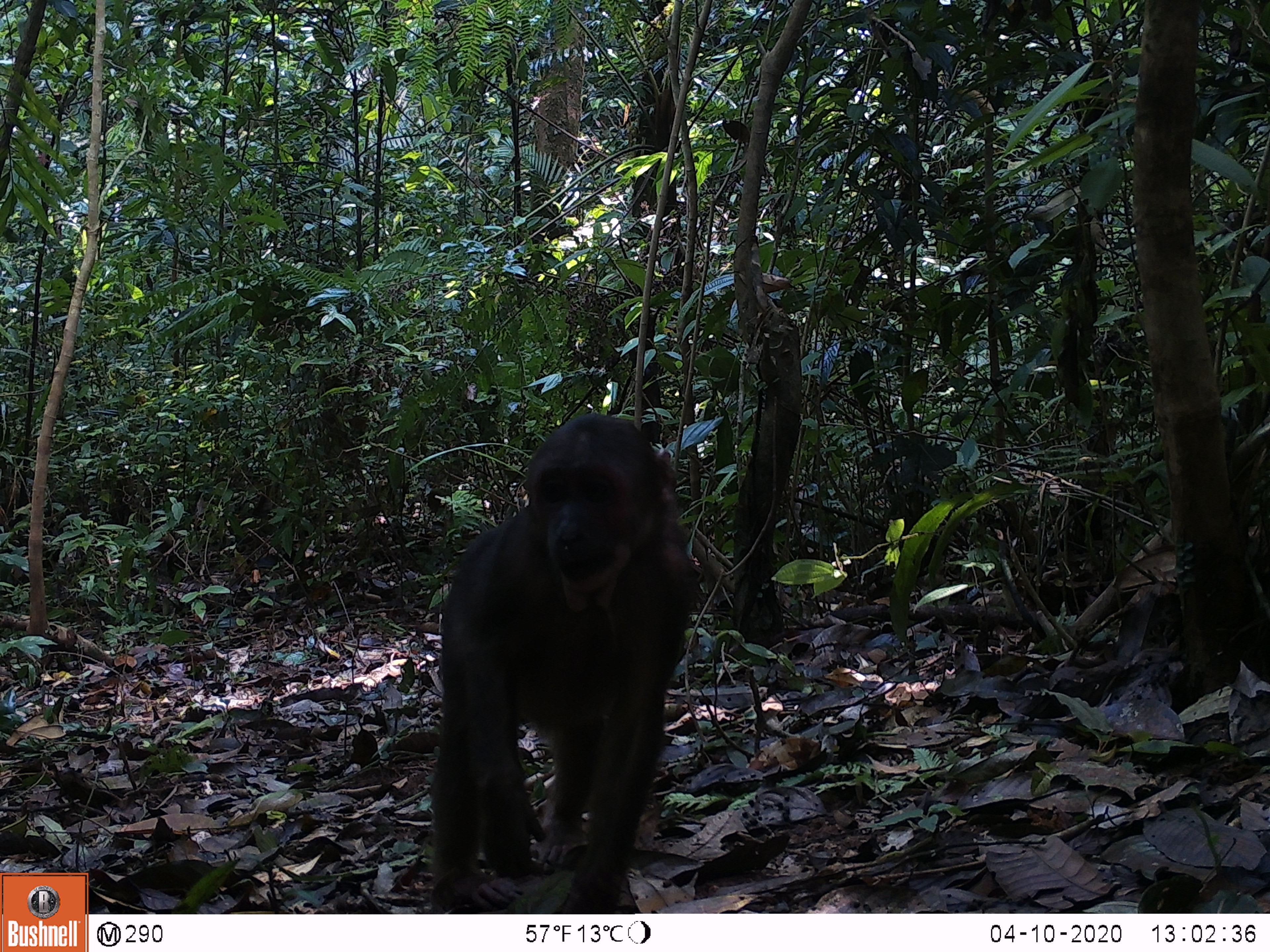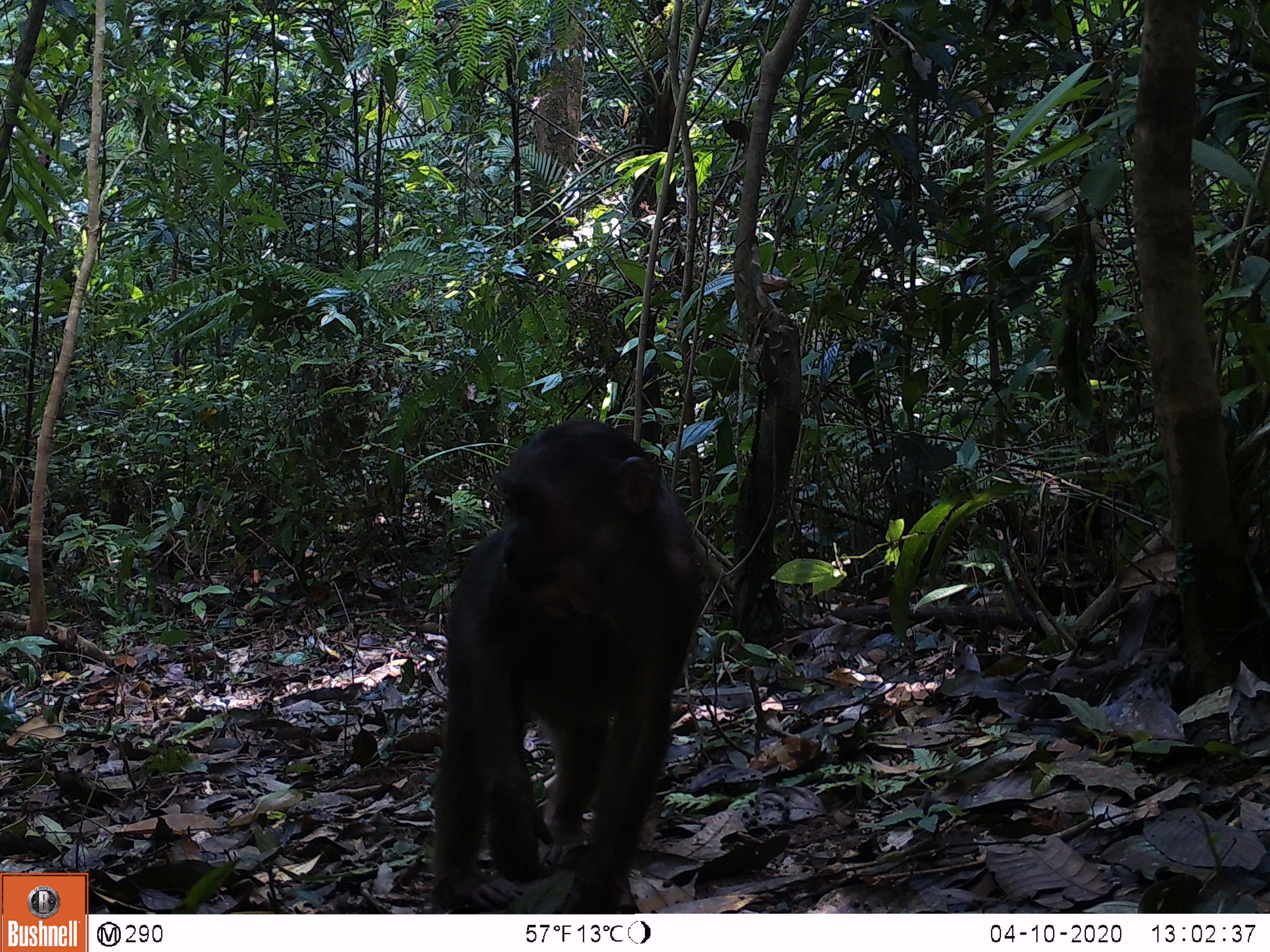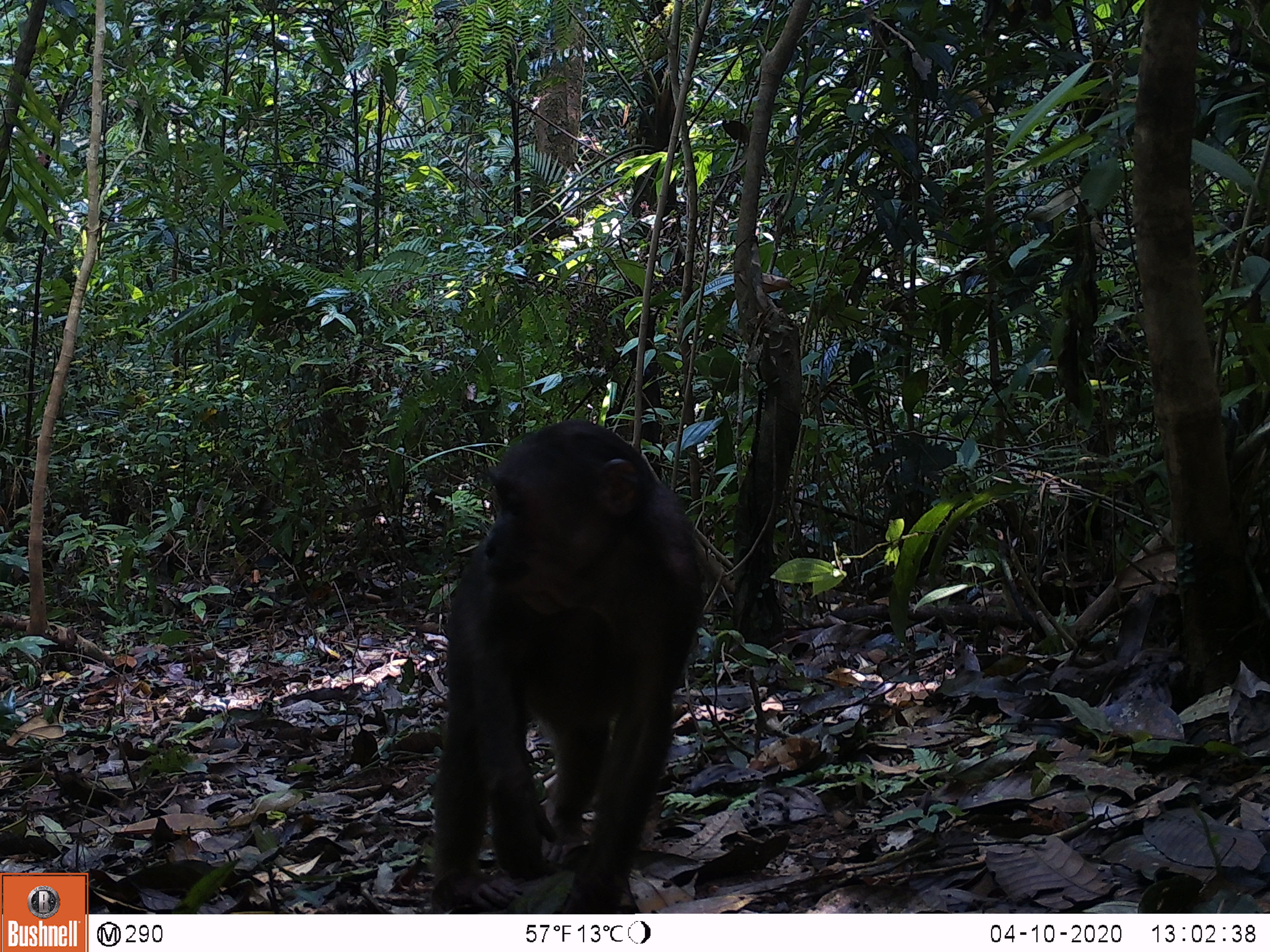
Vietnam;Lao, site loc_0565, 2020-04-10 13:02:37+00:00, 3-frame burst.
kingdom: Animalia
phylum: Chordata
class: Mammalia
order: Primates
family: Cercopithecidae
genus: Macaca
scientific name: Macaca arctoides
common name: stump-tailed macaque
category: stump tailed macaque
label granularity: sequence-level